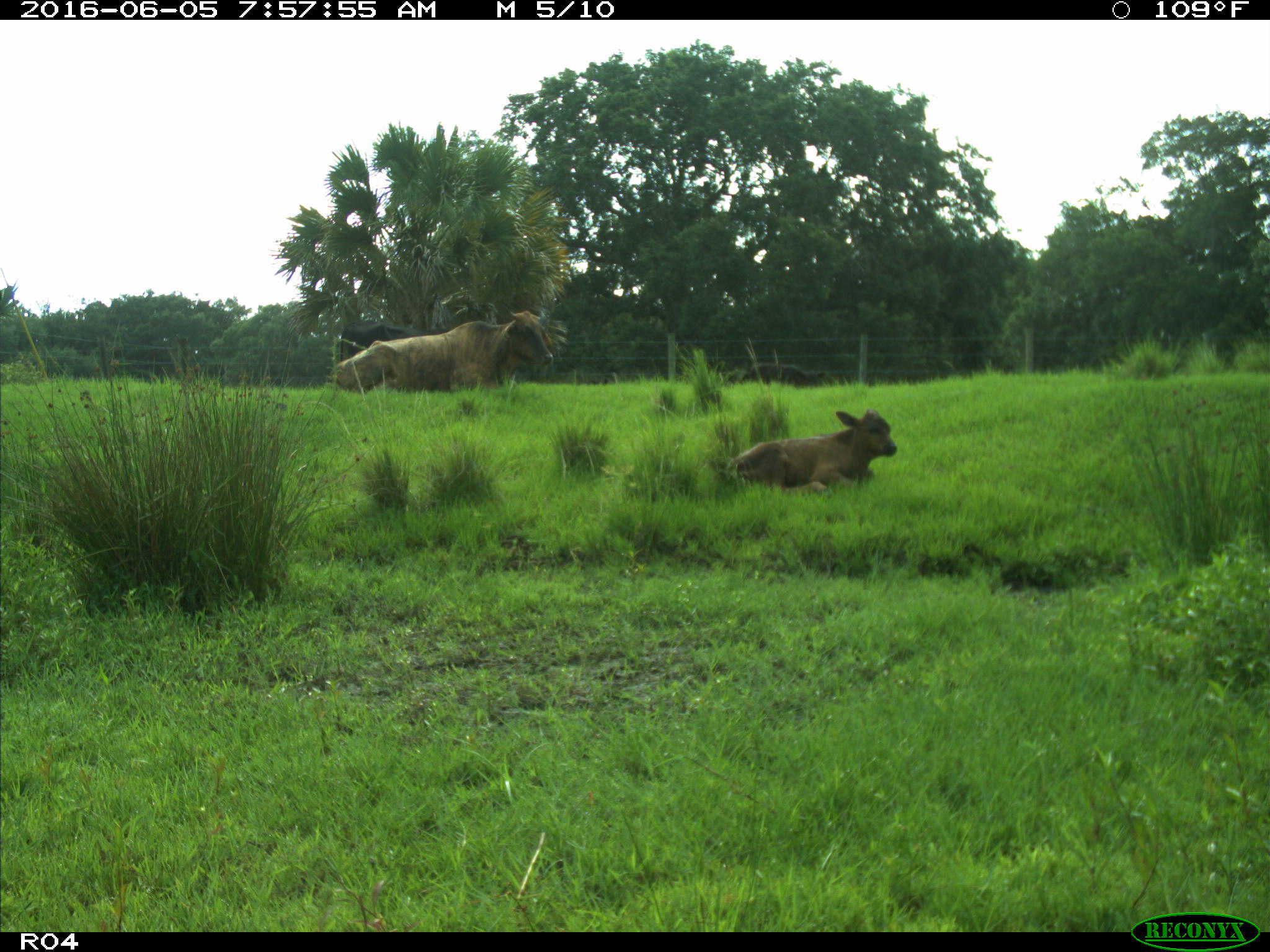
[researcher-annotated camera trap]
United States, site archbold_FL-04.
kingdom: Animalia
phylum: Chordata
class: Mammalia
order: Artiodactyla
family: Bovidae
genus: Bos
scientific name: Bos taurus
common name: domestic cow